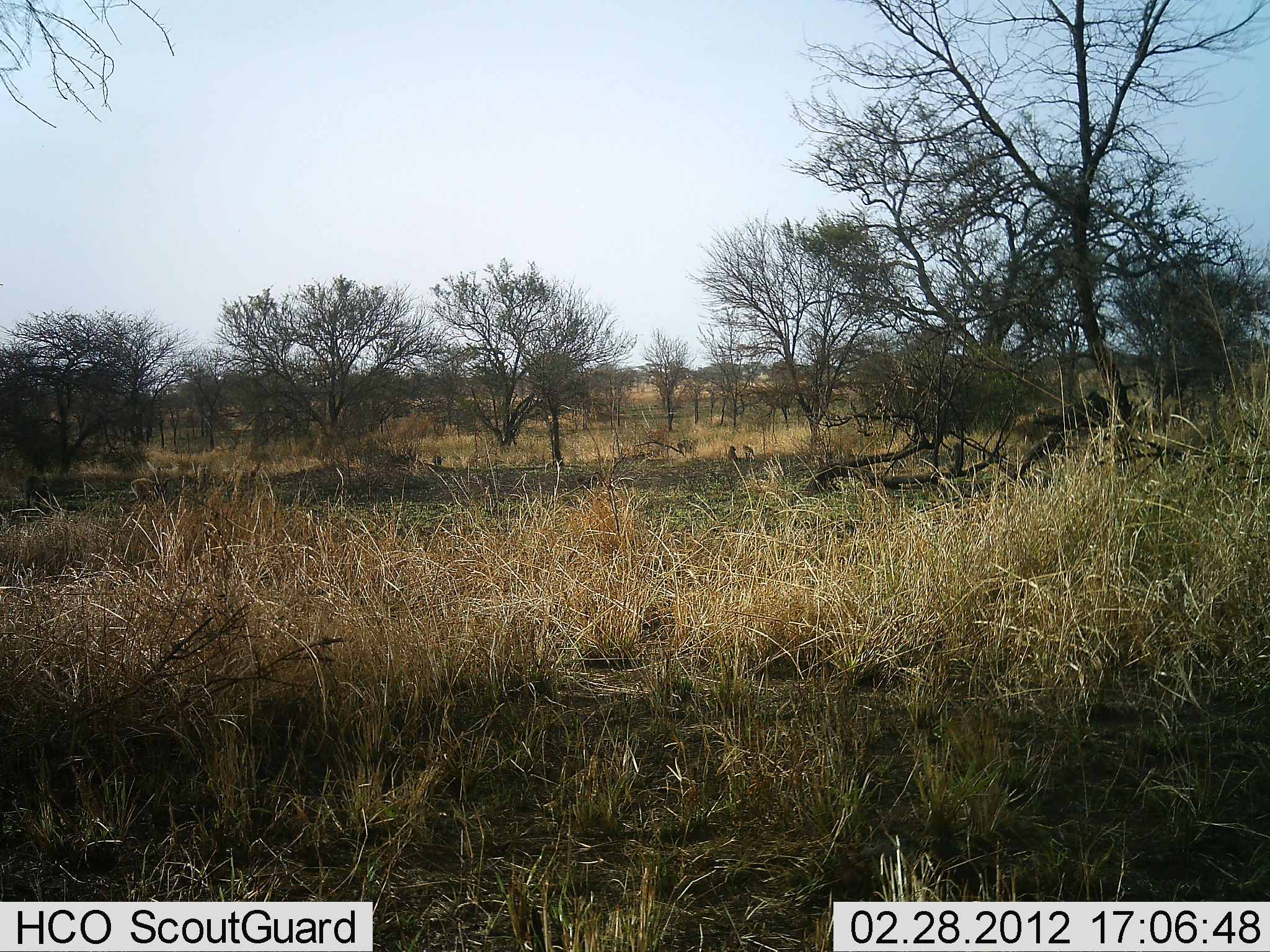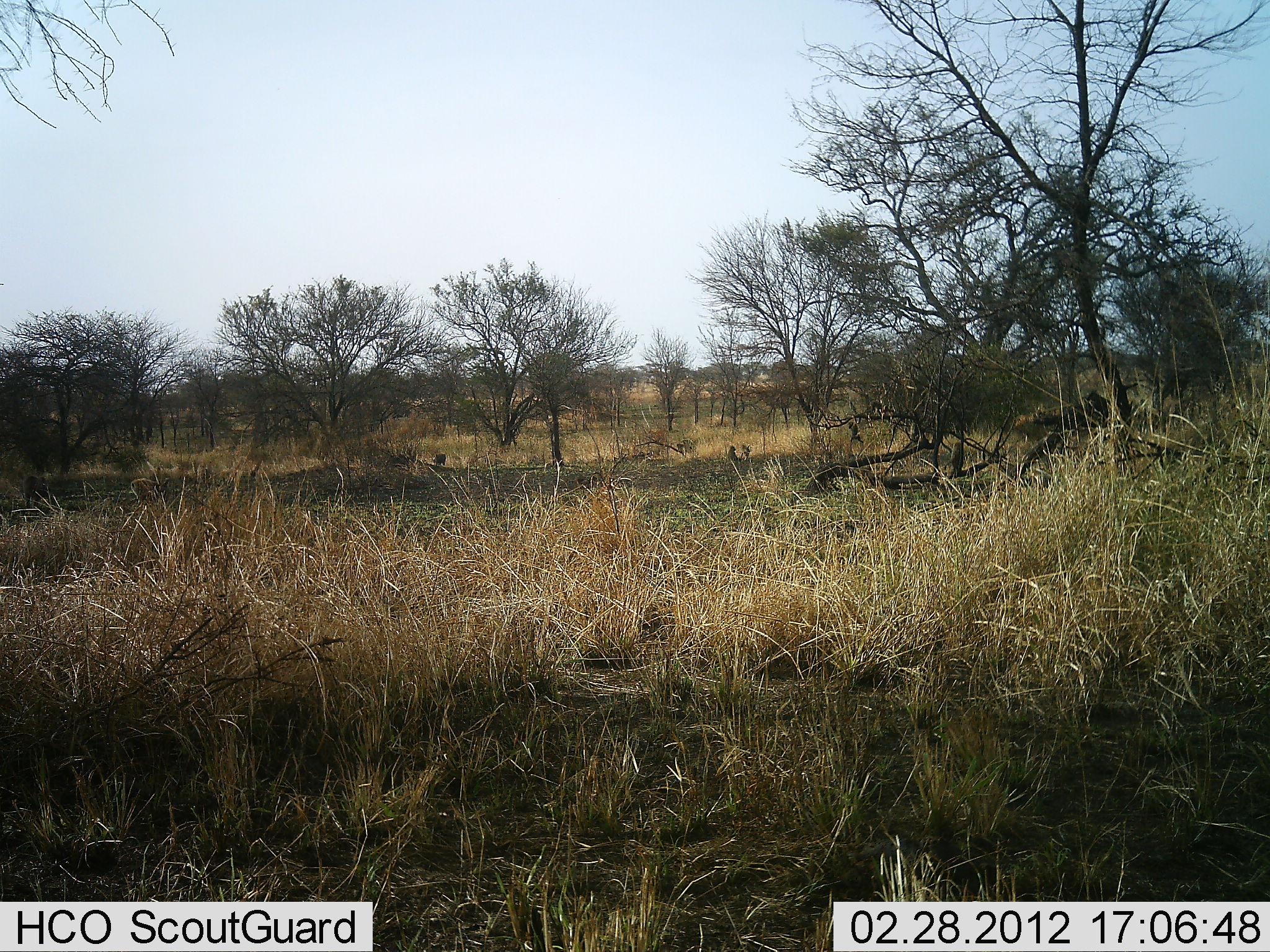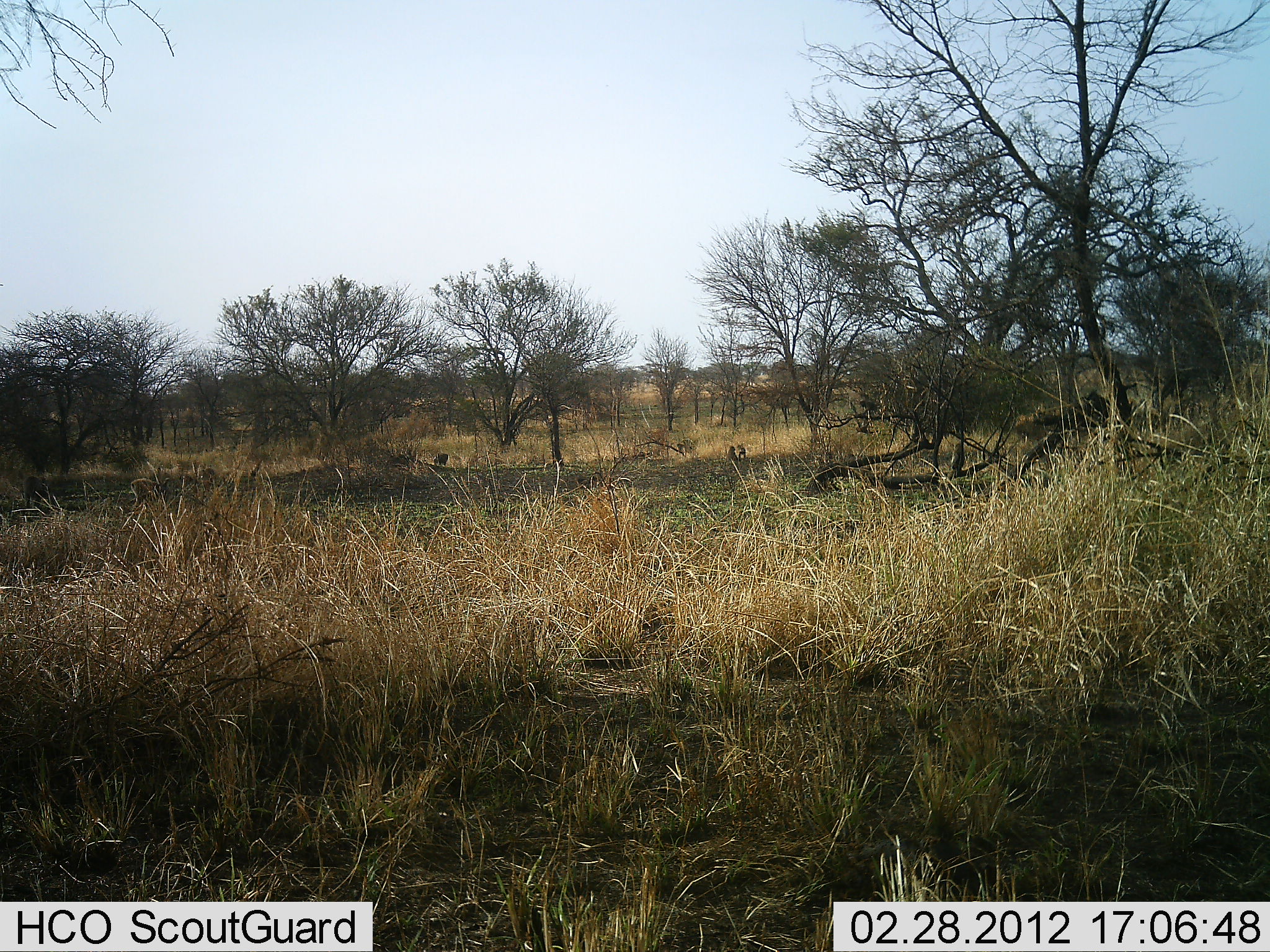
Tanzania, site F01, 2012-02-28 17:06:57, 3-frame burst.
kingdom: Animalia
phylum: Chordata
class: Mammalia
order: Primates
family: Cercopithecidae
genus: Papio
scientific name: Papio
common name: baboon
Baboon (Papio), count 6. Behavior (volunteer vote fractions): standing 29%, resting 29%, moving 71%, interacting 57%. Young present (vote fraction): 14%. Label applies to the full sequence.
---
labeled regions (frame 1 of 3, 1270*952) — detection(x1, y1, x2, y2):
animal: detection(21, 474, 54, 511)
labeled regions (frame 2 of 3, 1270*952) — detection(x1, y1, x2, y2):
animal: detection(21, 475, 51, 509); detection(846, 414, 865, 454); detection(675, 440, 694, 458); detection(867, 399, 882, 418); detection(433, 452, 446, 466); detection(739, 444, 750, 460); detection(728, 445, 738, 461)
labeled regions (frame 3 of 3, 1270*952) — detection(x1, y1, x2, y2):
animal: detection(24, 473, 52, 511); detection(853, 417, 875, 436); detection(858, 399, 880, 415); detection(677, 439, 693, 455); detection(432, 452, 449, 466); detection(727, 445, 737, 461); detection(736, 444, 746, 459)